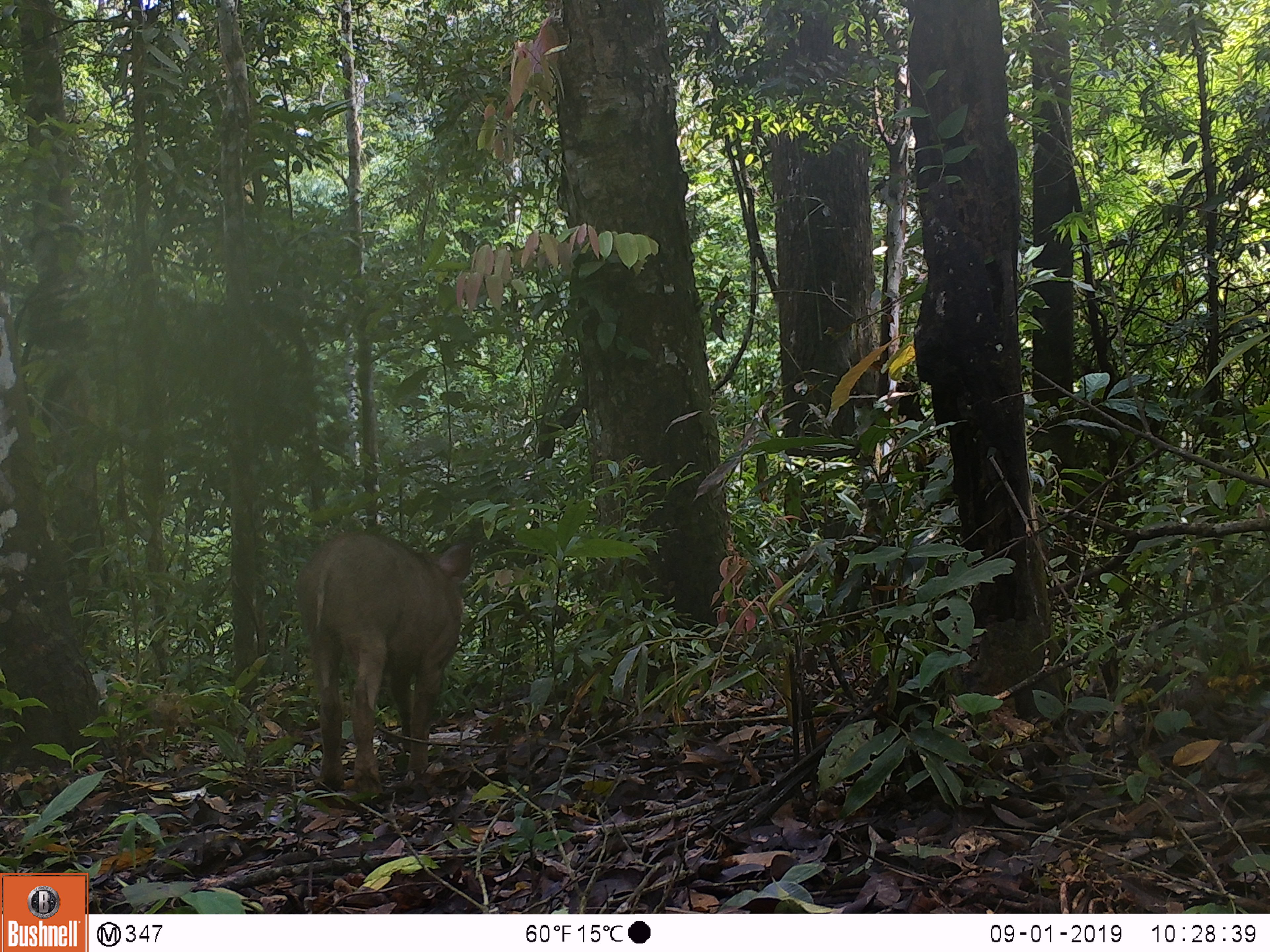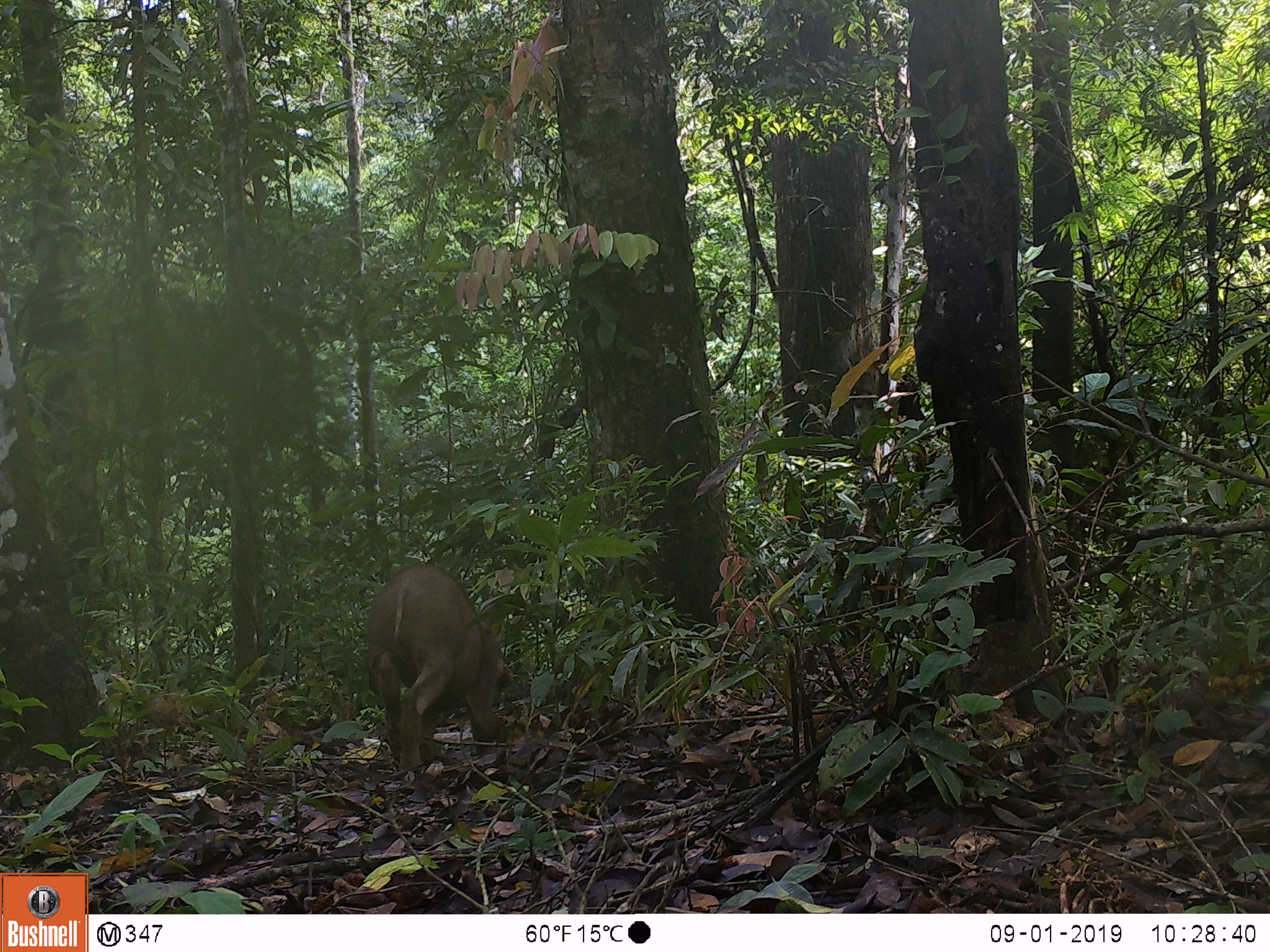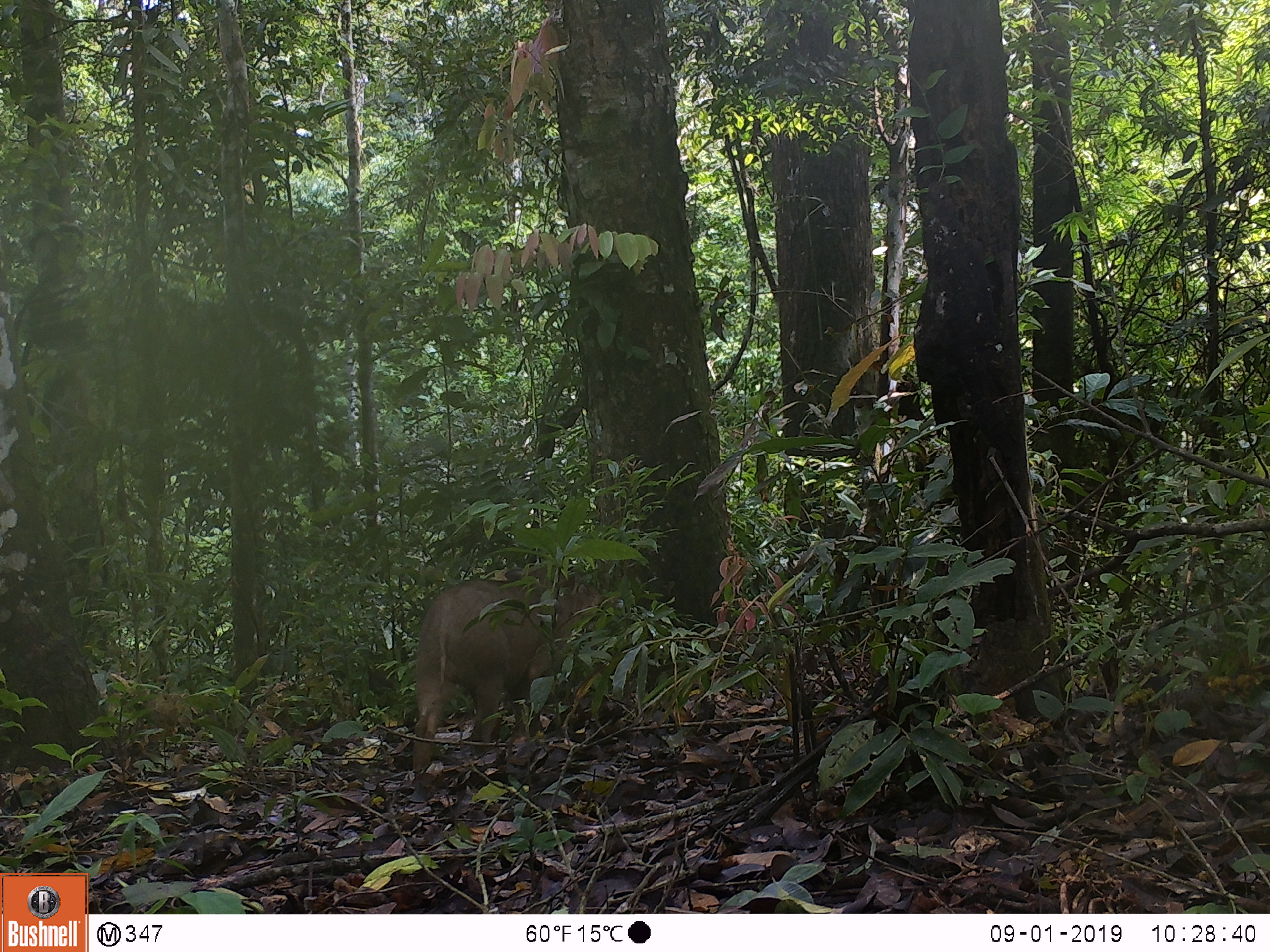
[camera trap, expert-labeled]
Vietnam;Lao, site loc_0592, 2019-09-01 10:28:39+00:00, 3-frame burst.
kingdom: Animalia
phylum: Chordata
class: Mammalia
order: Artiodactyla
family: Suidae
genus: Sus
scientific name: Sus scrofa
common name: eurasian wild pig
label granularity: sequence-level